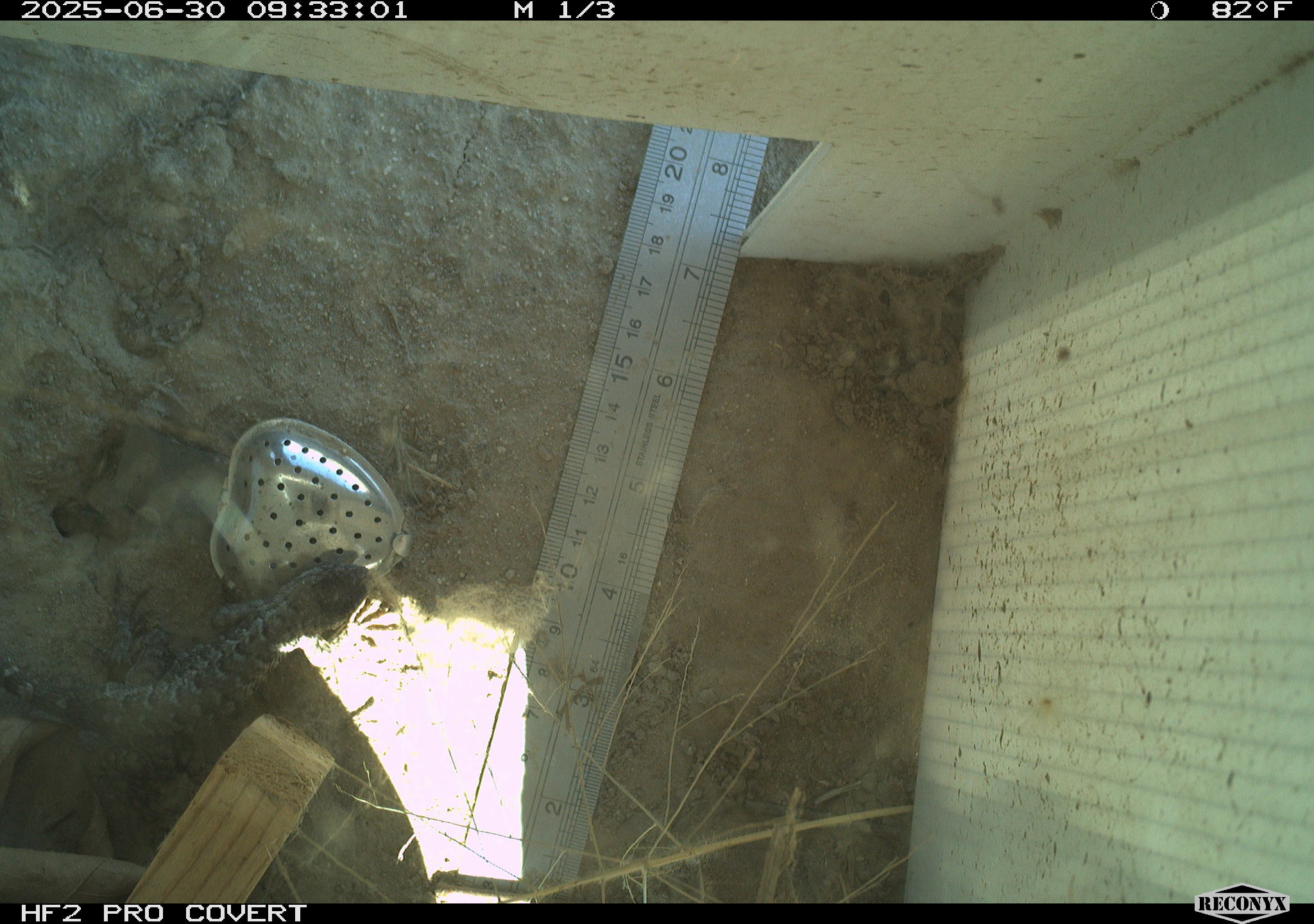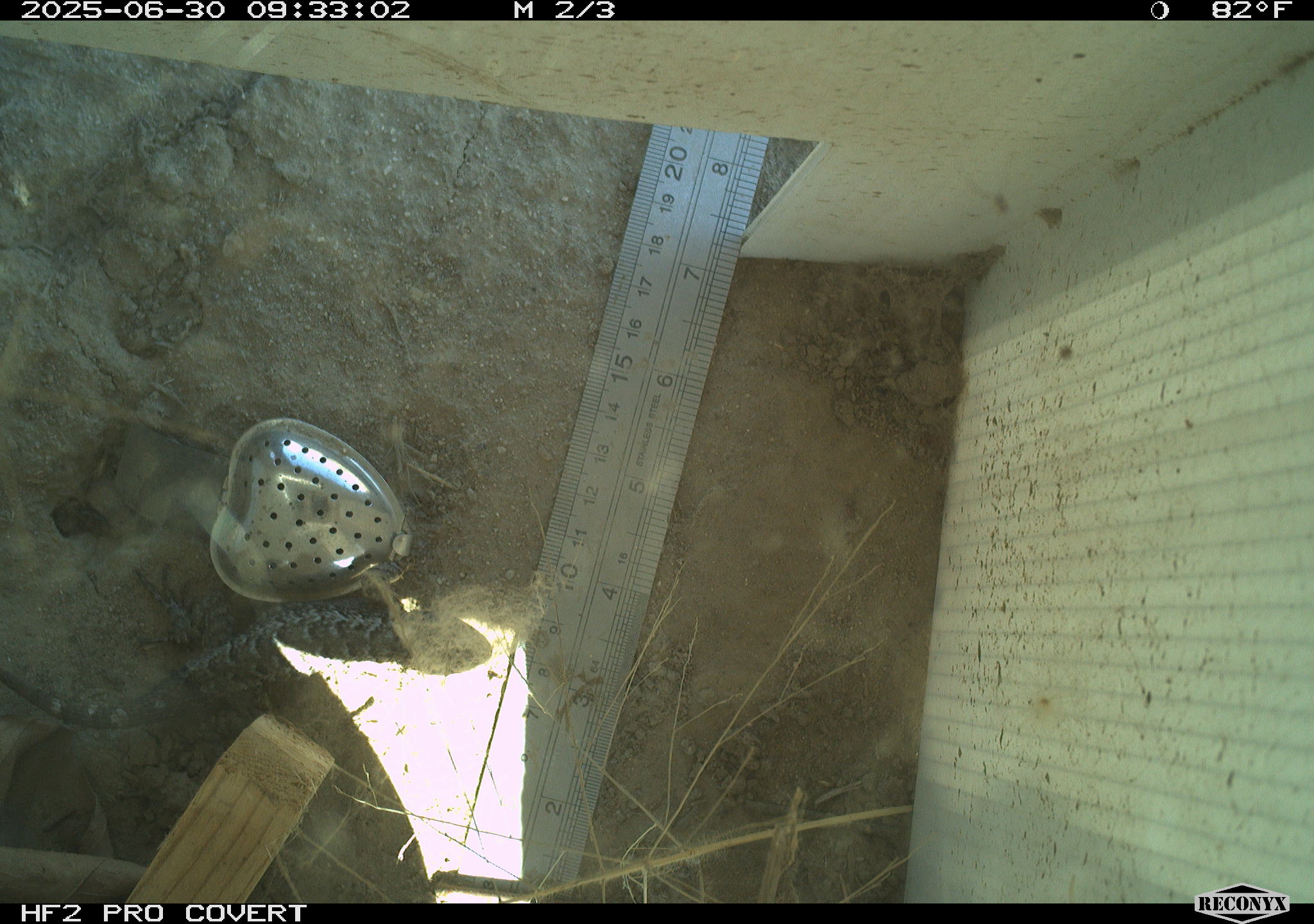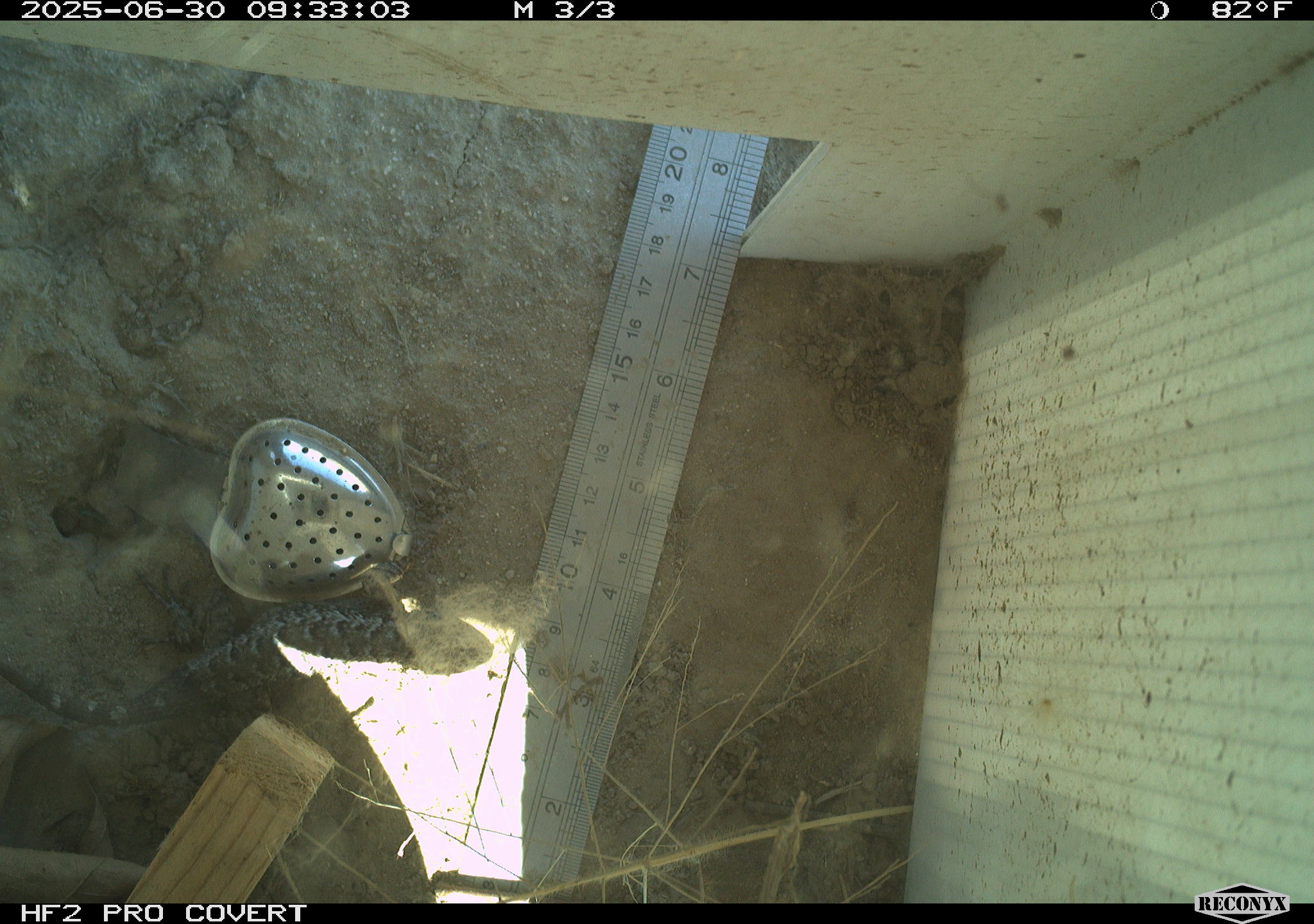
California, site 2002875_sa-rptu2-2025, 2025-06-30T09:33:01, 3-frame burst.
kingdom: Animalia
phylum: Chordata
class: Reptilia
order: Squamata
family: Phrynosomatidae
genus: Sceloporus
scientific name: Sceloporus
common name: spiny lizards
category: sceloporus species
Sceloporus species (spiny lizards) (Sceloporus).